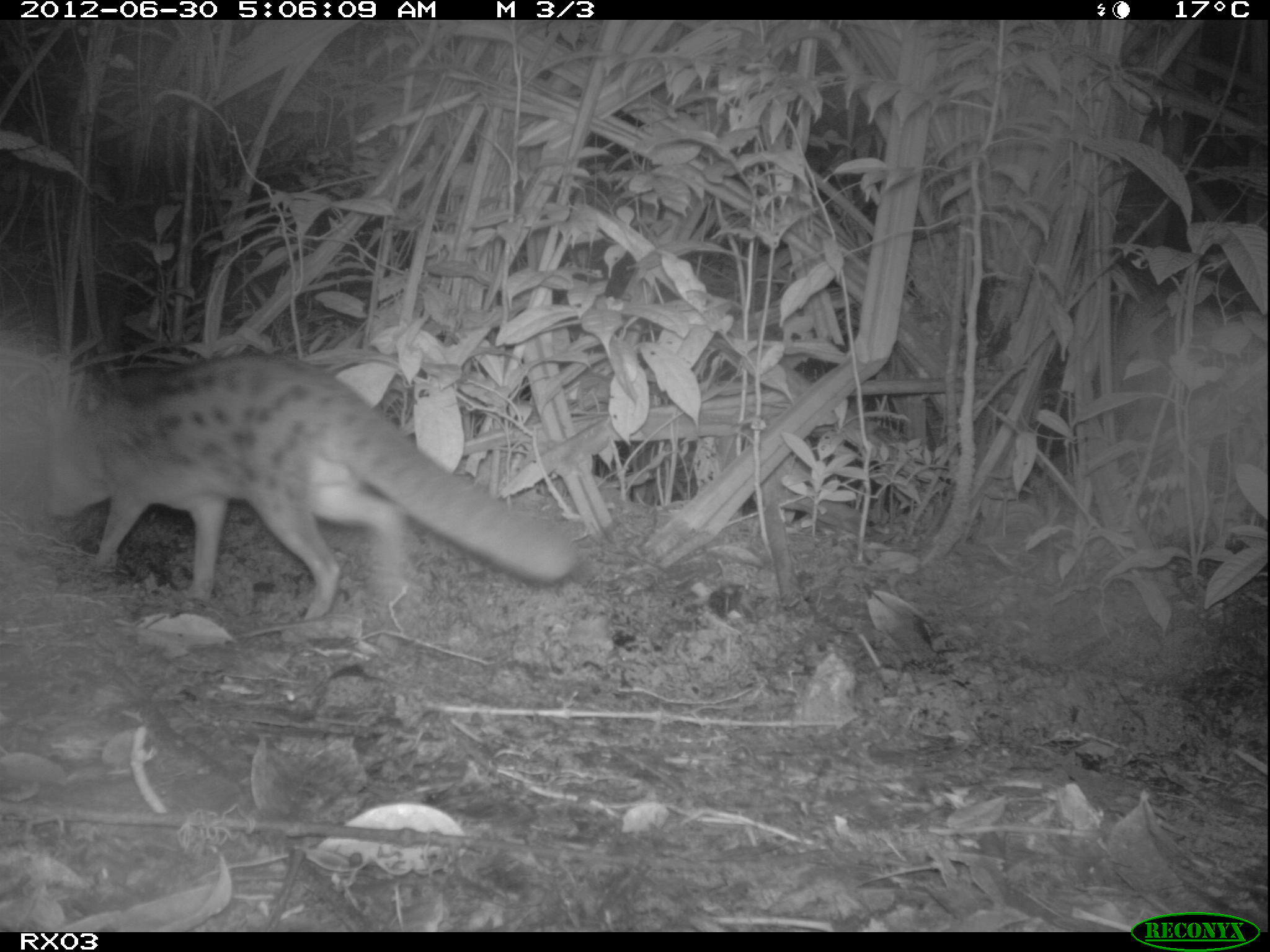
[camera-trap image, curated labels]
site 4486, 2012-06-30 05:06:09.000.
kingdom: Animalia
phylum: Chordata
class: Mammalia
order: Carnivora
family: Eupleridae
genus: Fossa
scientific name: Fossa fossana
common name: fanaloka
Fossa fossana (fanaloka), count 1.